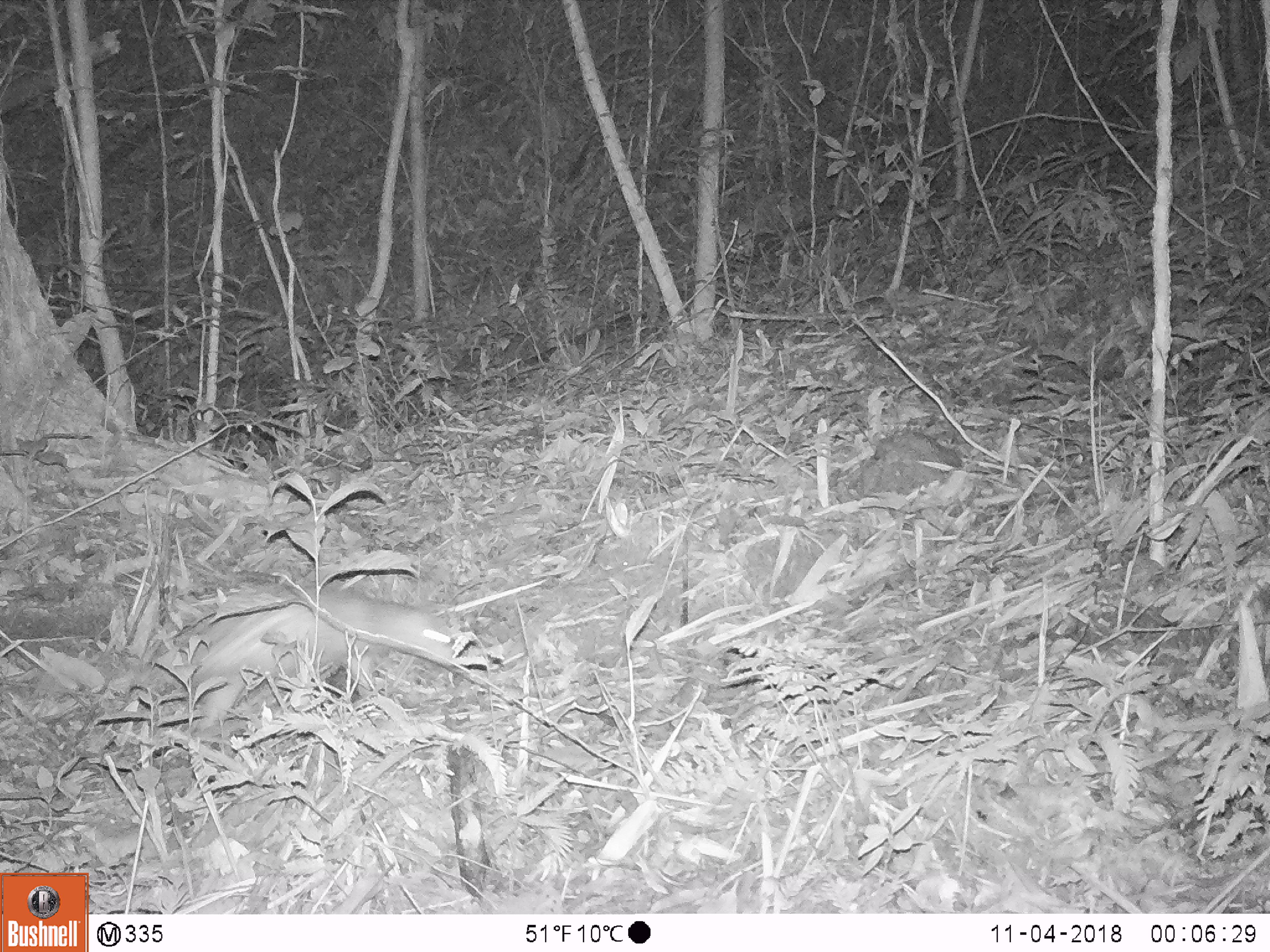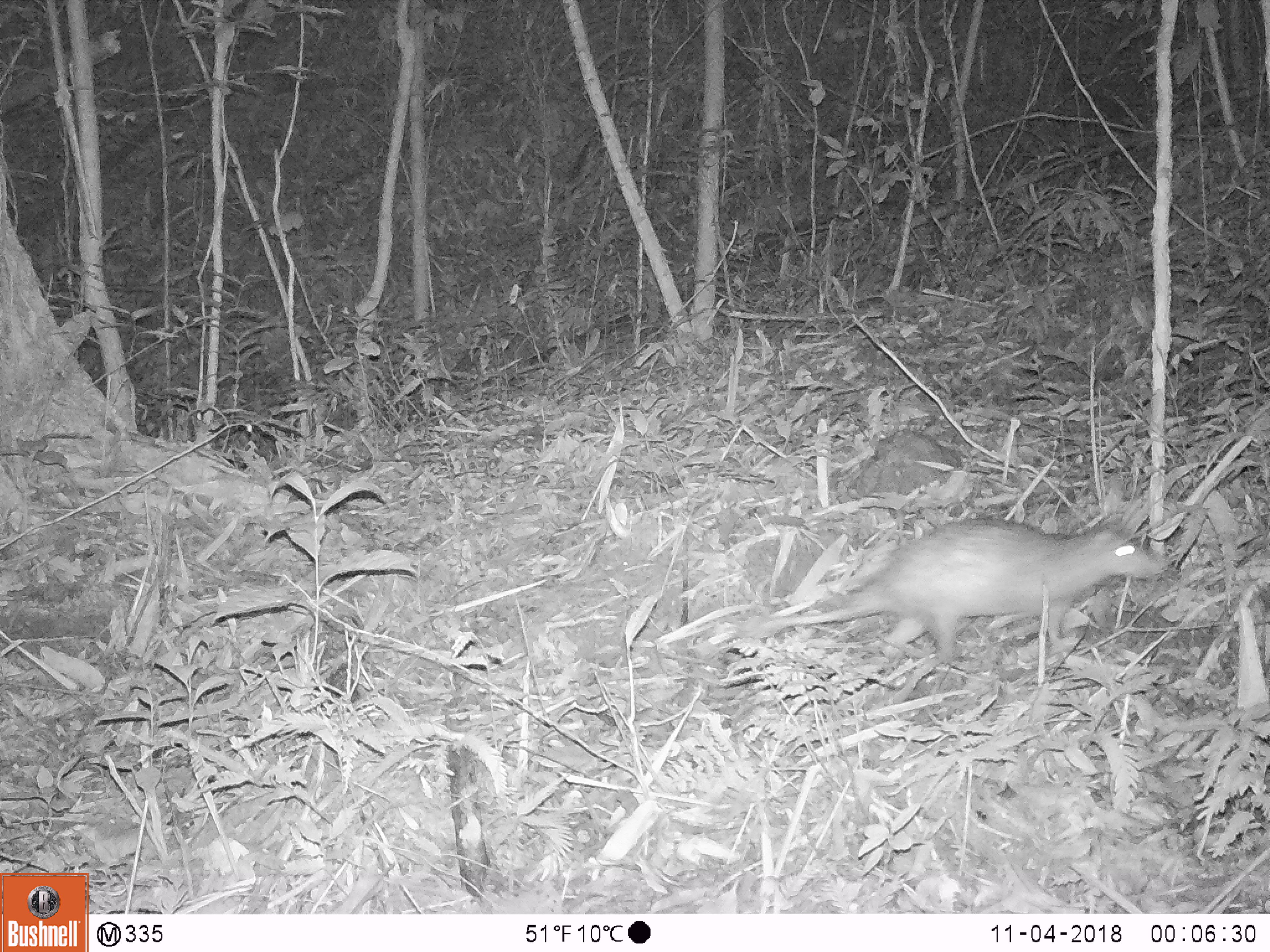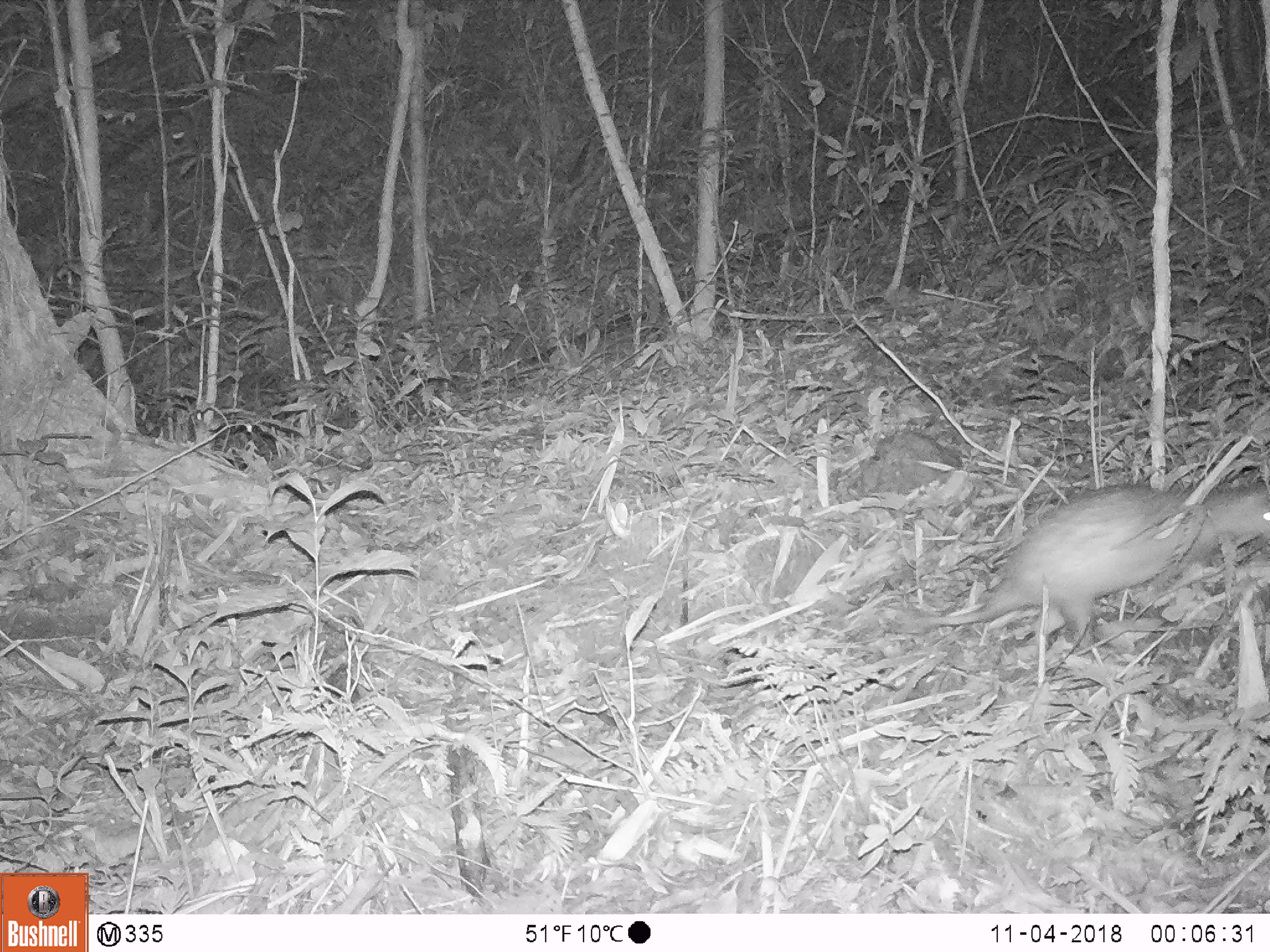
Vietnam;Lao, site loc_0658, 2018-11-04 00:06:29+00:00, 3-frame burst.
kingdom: Animalia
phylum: Chordata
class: Mammalia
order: Rodentia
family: Hystricidae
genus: Atherurus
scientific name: Atherurus macrourus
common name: asiatic brush-tailed porcupine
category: asiatic brush tailed porcupine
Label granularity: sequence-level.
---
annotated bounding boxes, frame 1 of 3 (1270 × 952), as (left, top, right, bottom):
asiatic brush tailed porcupine: (131, 580, 453, 736)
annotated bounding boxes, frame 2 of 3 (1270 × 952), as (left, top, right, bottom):
asiatic brush tailed porcupine: (736, 515, 1167, 666)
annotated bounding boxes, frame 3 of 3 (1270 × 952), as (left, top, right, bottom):
asiatic brush tailed porcupine: (890, 481, 1270, 640)